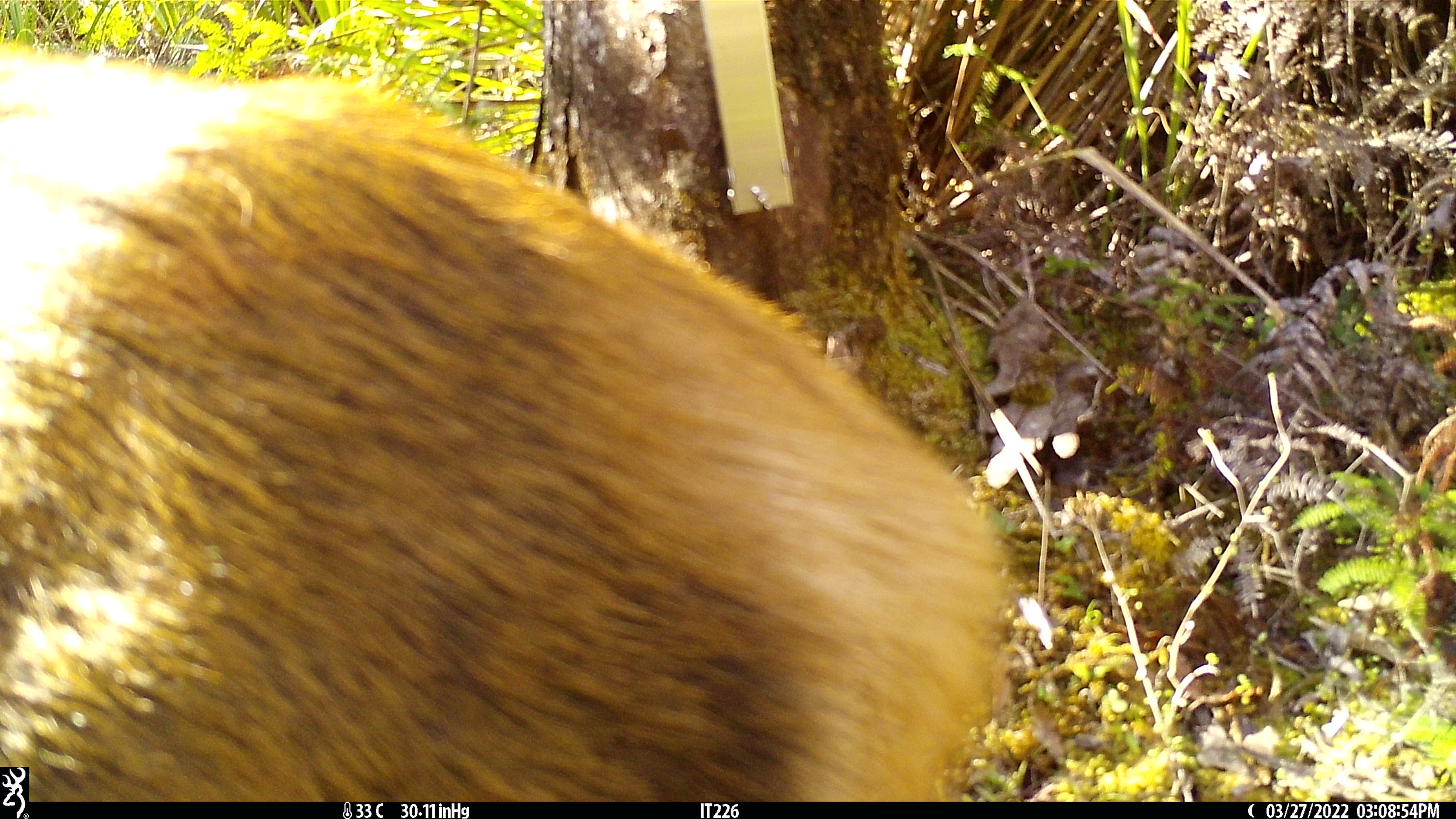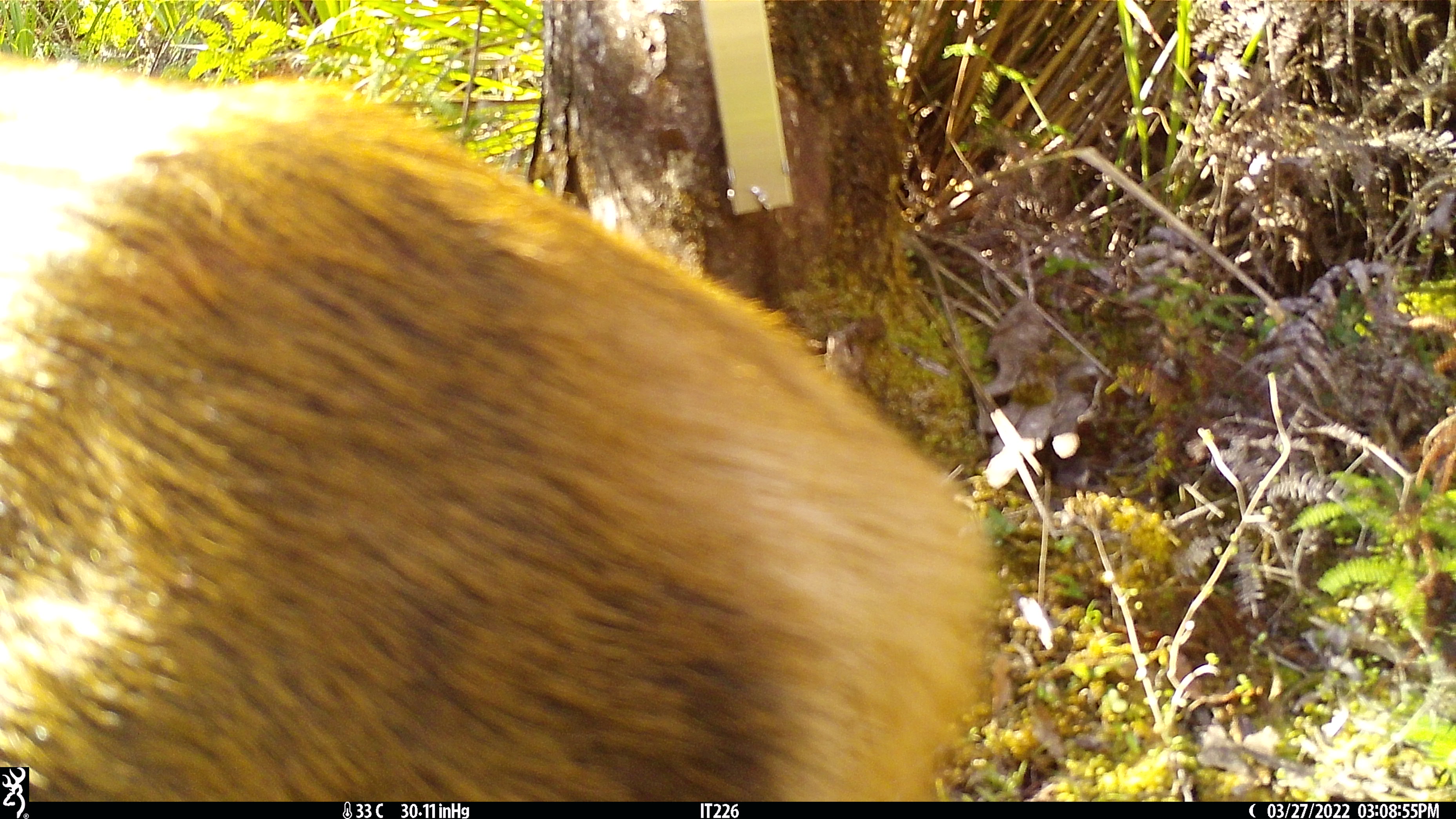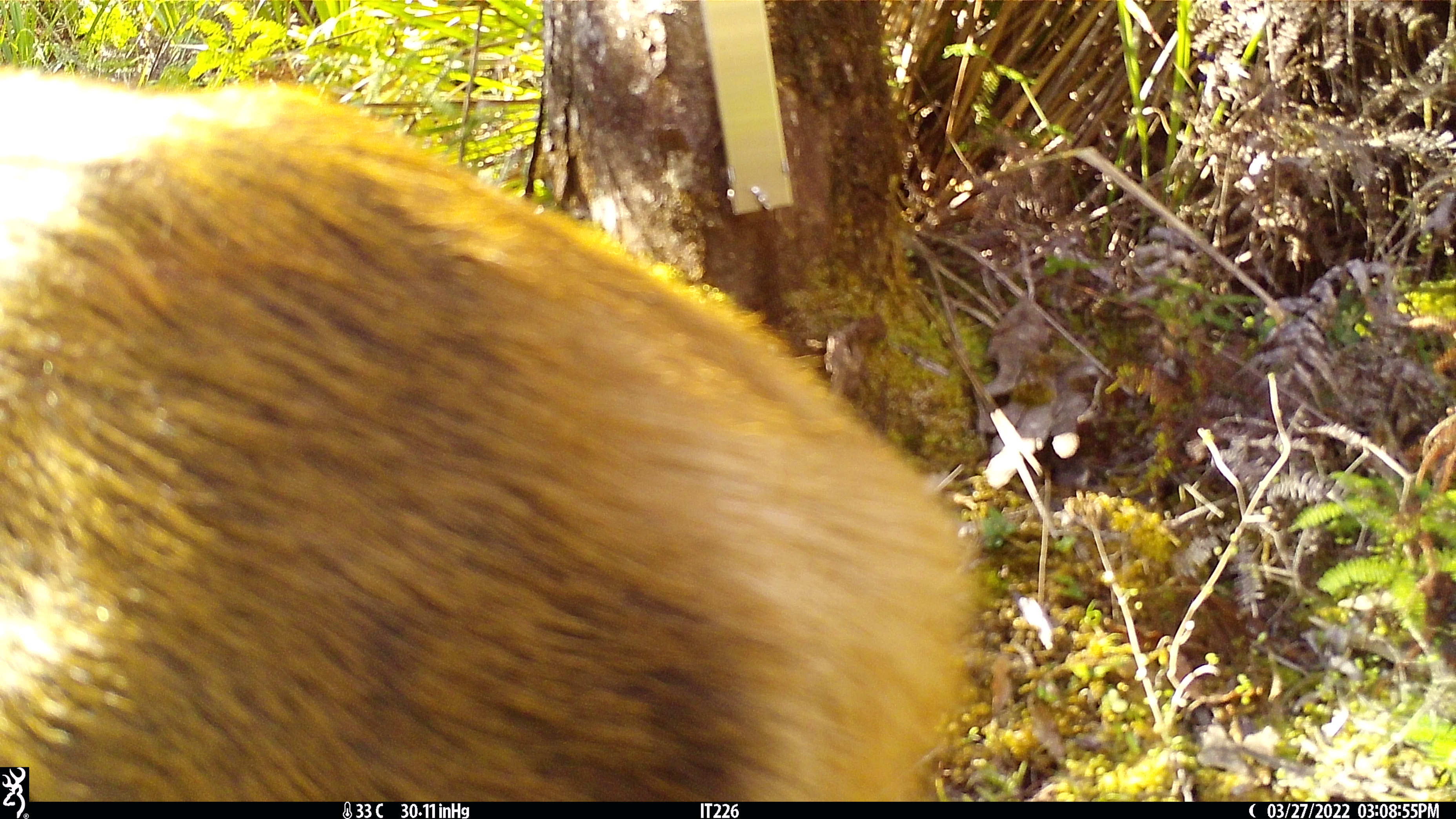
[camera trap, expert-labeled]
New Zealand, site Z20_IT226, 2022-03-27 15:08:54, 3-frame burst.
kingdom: Animalia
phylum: Chordata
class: Mammalia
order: Artiodactyla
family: Cervidae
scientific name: Cervidae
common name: deer